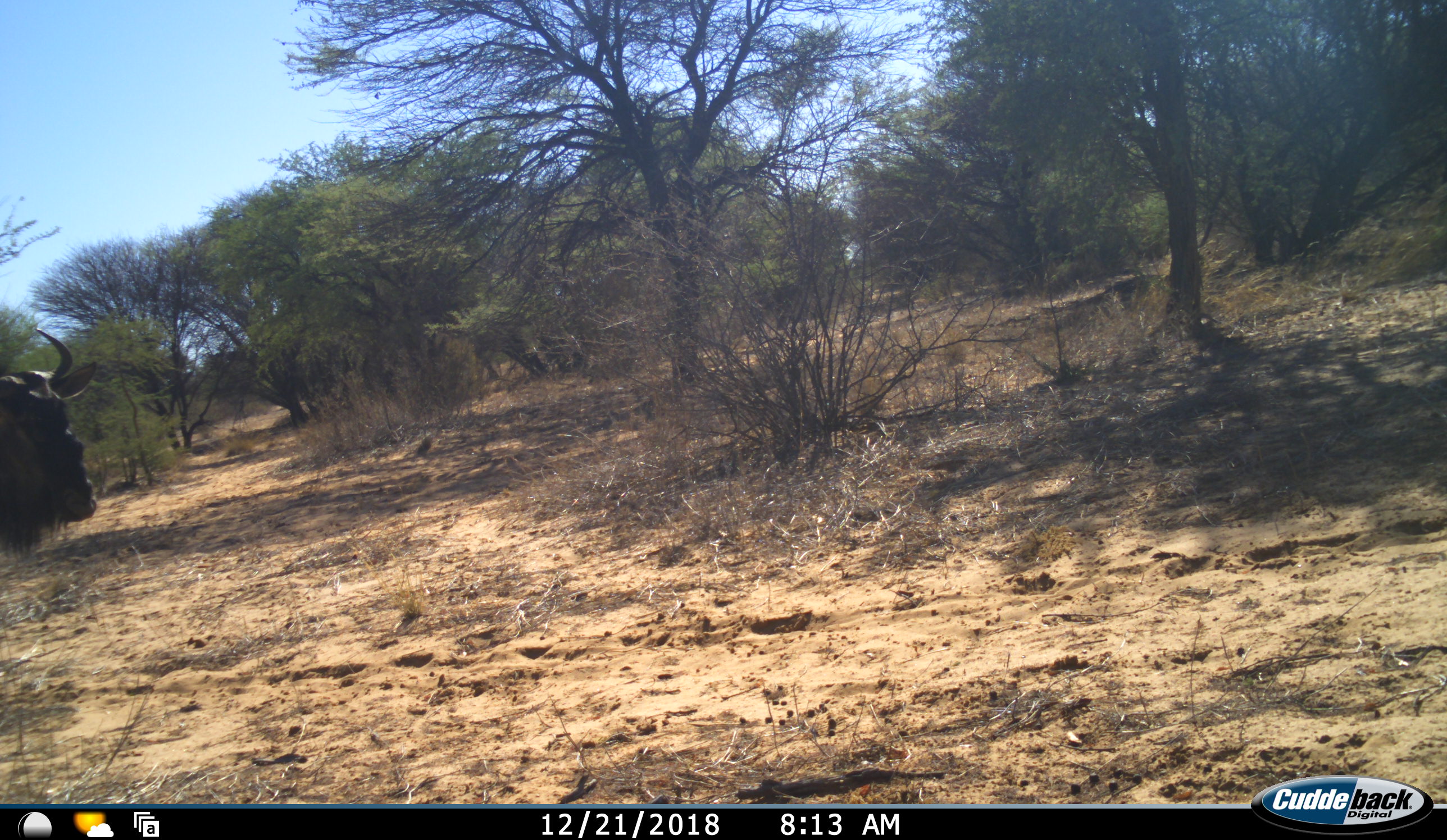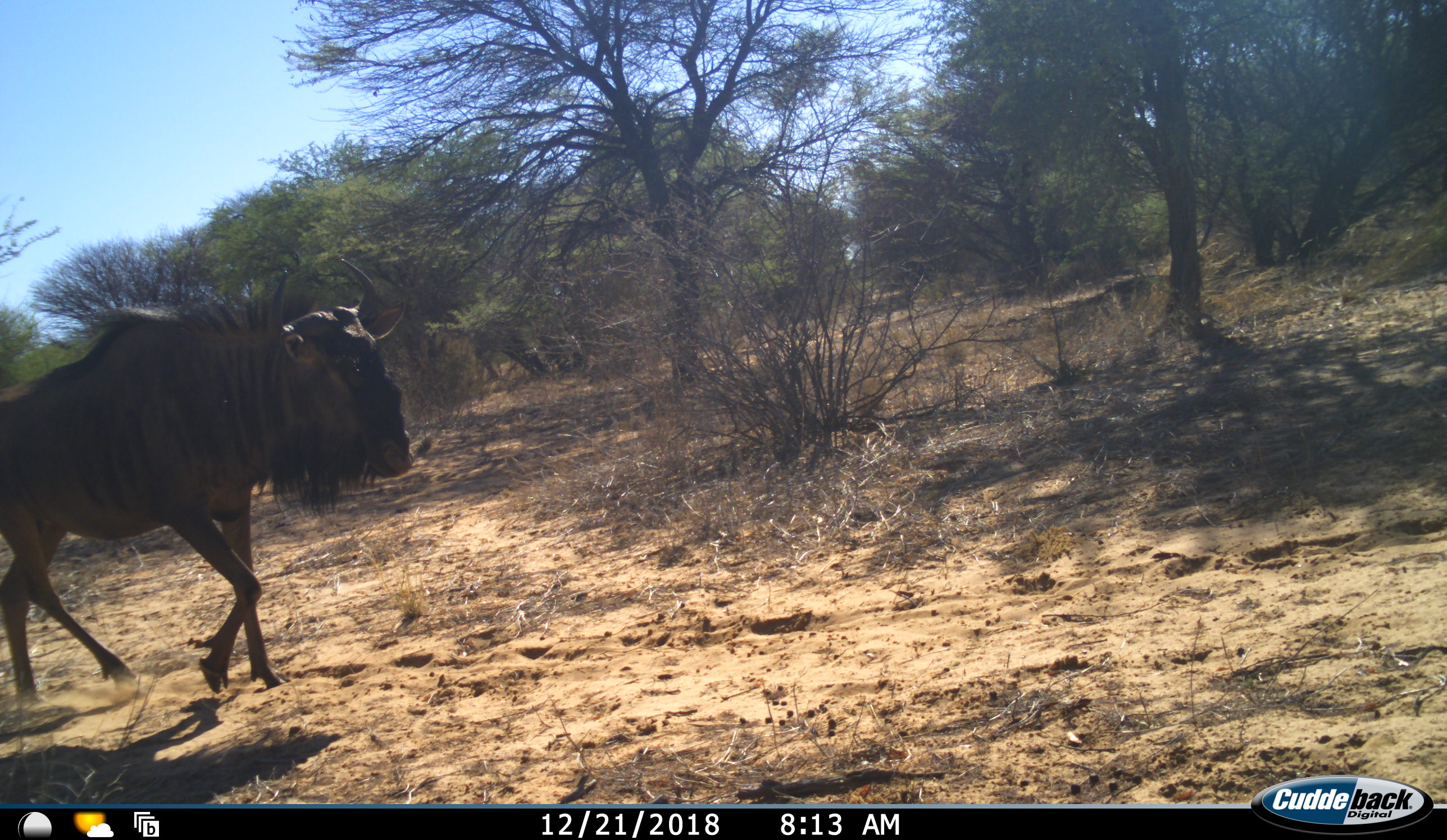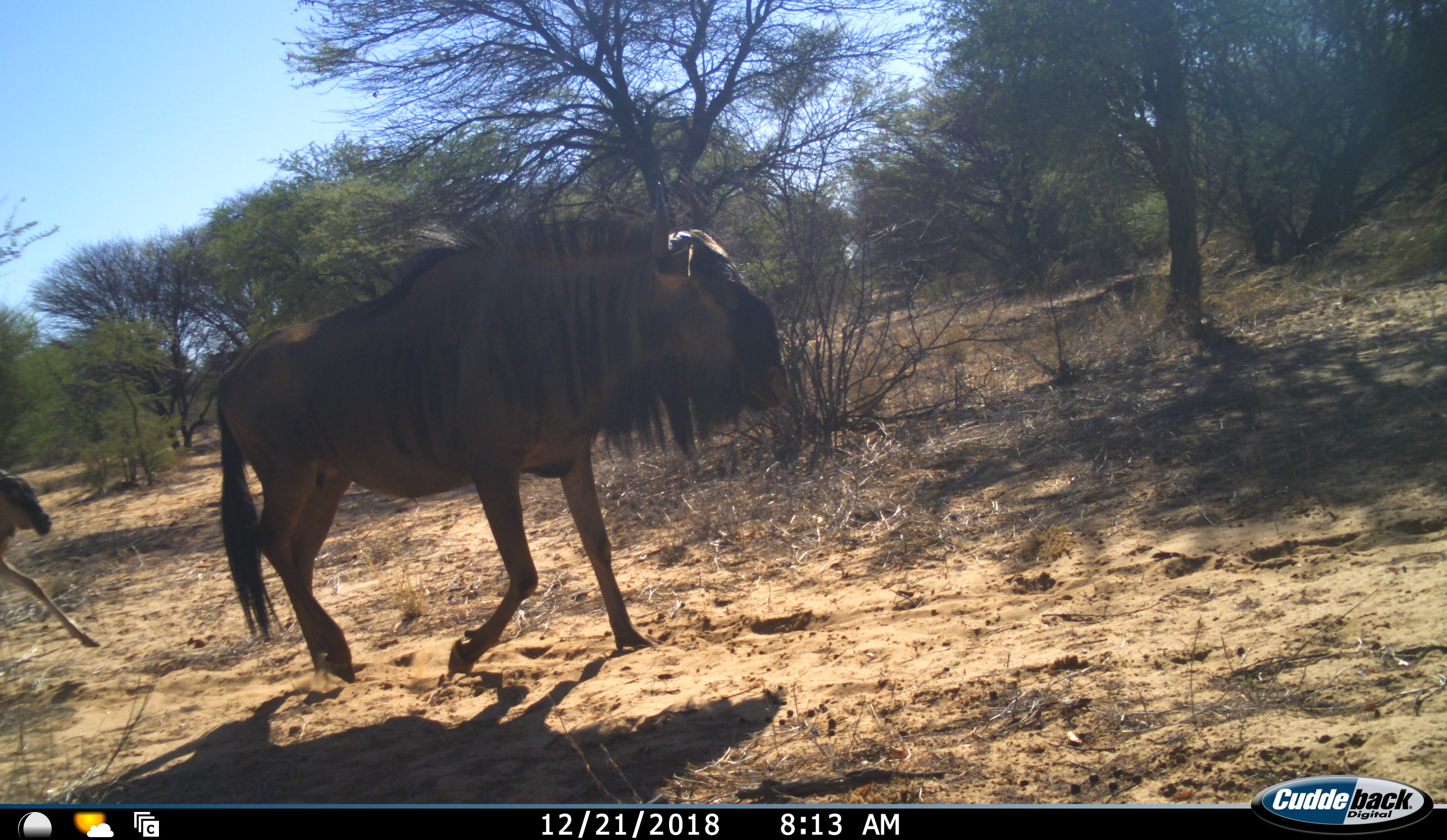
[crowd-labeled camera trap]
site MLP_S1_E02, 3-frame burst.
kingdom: Animalia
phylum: Chordata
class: Mammalia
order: Artiodactyla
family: Bovidae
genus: Connochaetes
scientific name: Connochaetes taurinus taurinus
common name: blue wildebeest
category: wildebeestblue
Wildebeestblue (blue wildebeest) (Connochaetes taurinus taurinus), count 2. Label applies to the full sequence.